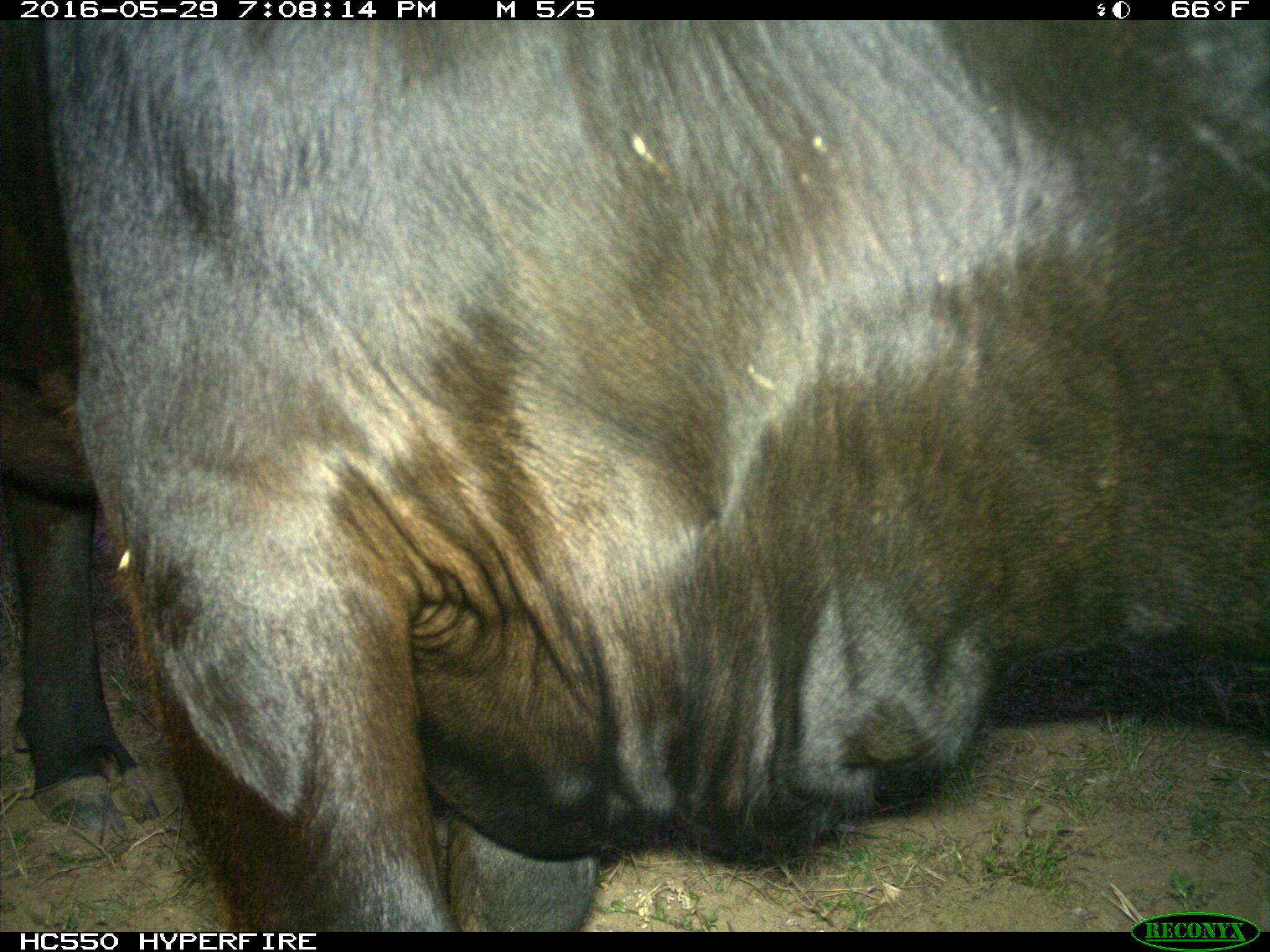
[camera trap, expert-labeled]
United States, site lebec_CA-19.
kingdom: Animalia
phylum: Chordata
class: Mammalia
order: Artiodactyla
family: Bovidae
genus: Bos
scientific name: Bos taurus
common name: domestic cow